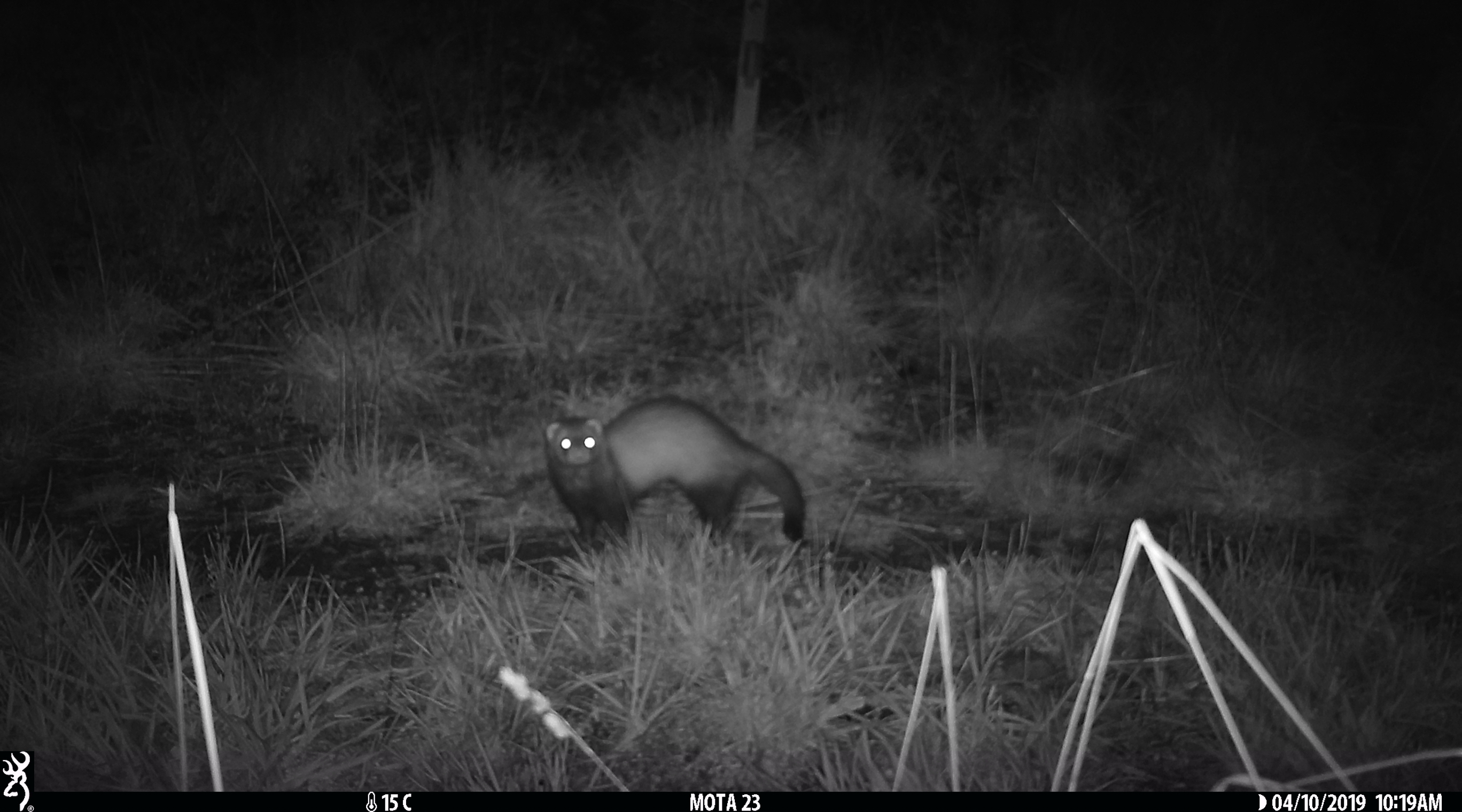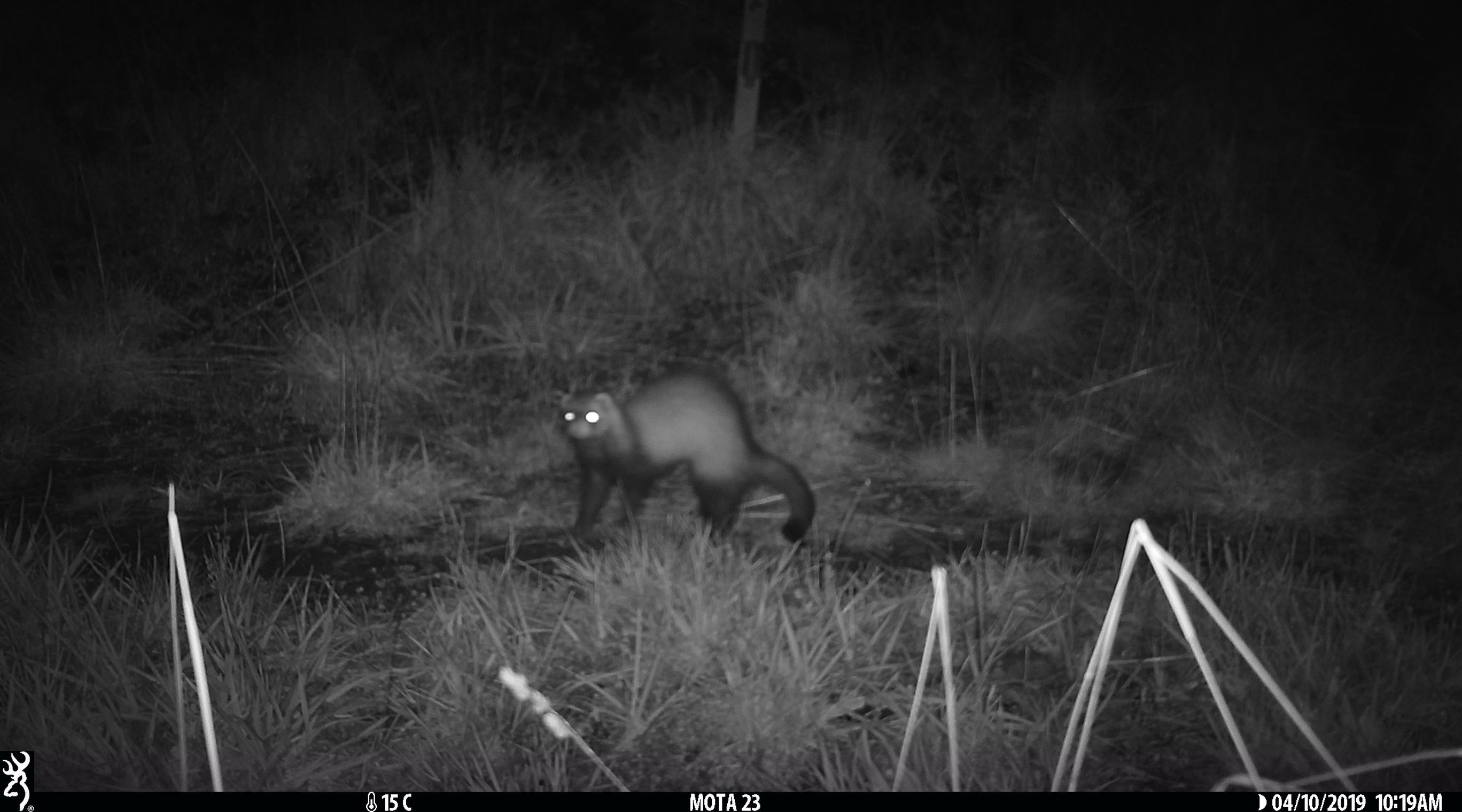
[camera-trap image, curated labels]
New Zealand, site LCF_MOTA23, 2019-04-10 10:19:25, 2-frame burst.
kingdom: Animalia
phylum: Chordata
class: Mammalia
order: Carnivora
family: Mustelidae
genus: Mustela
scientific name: Mustela furo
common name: ferret